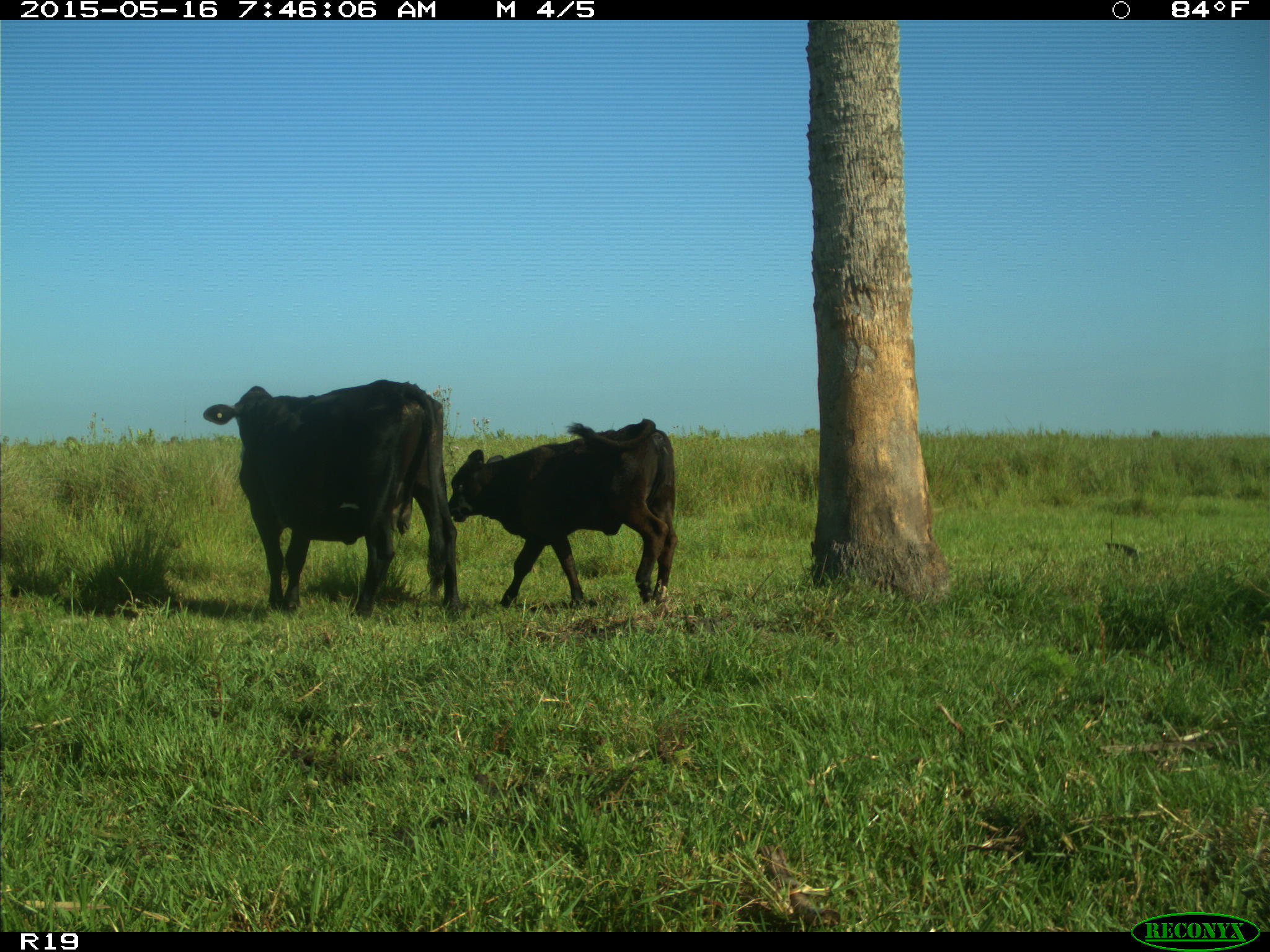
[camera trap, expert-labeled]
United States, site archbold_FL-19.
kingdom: Animalia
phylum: Chordata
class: Mammalia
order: Artiodactyla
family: Bovidae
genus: Bos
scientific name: Bos taurus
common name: domestic cow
Bos taurus (domestic cow).